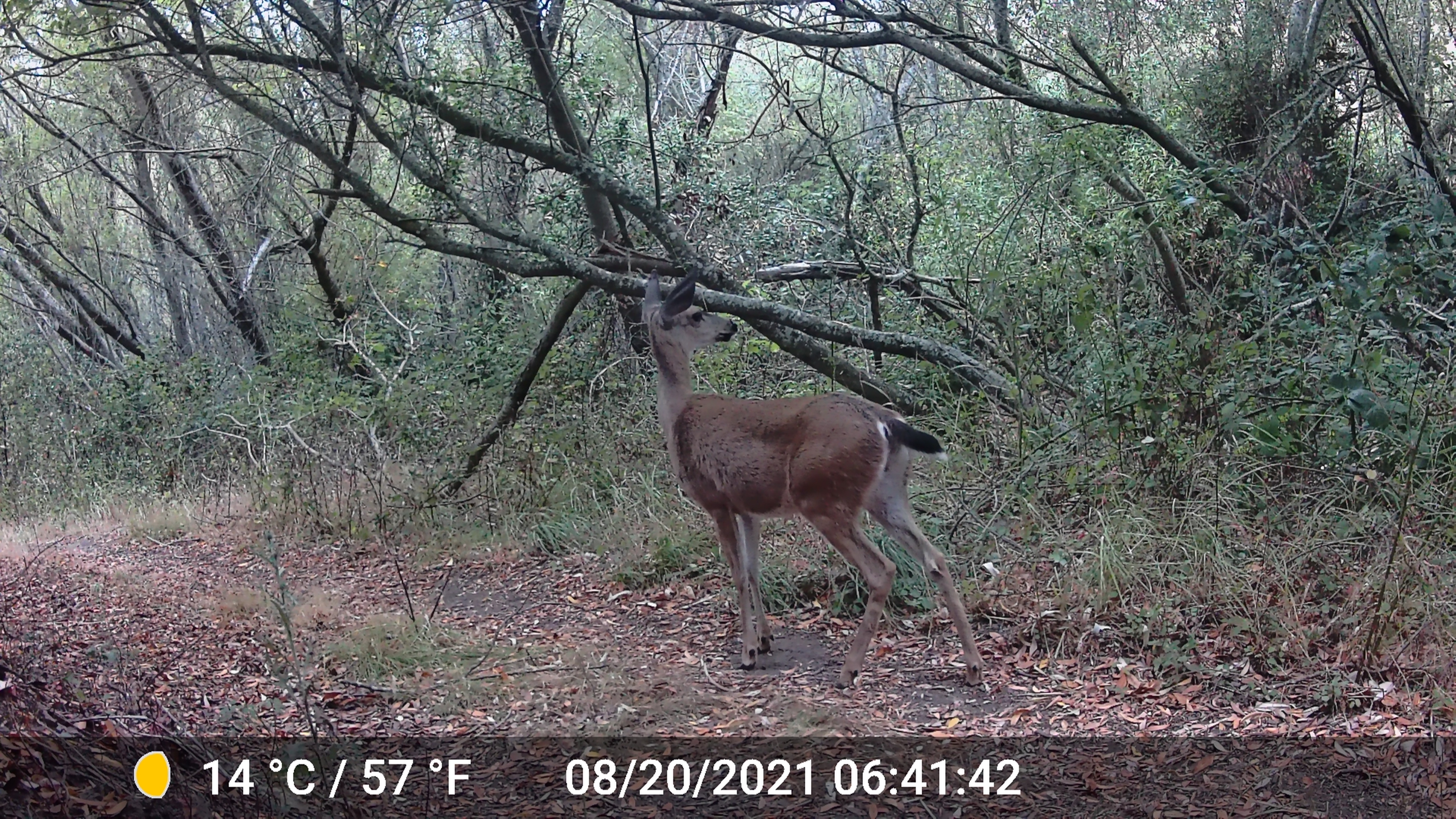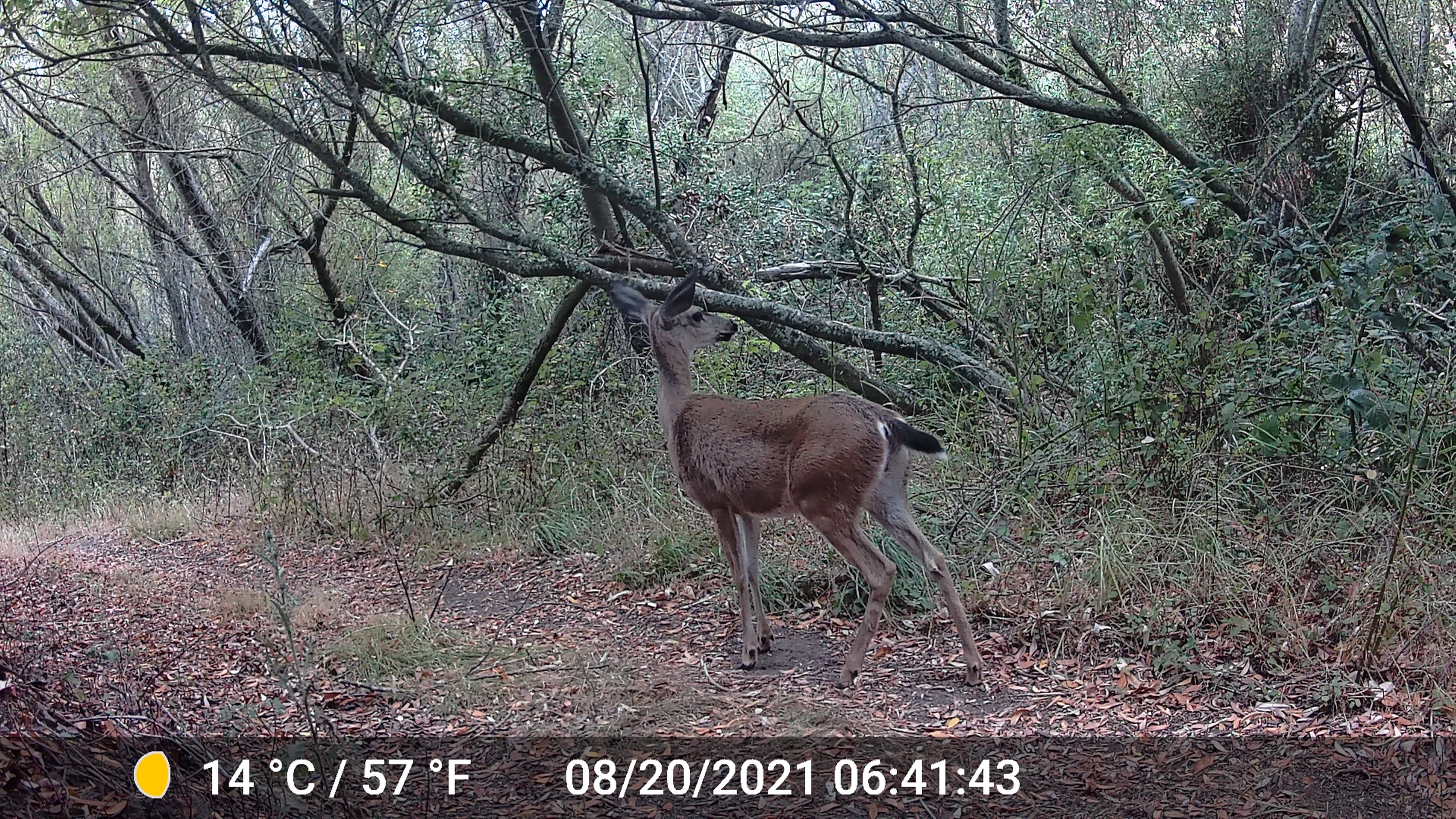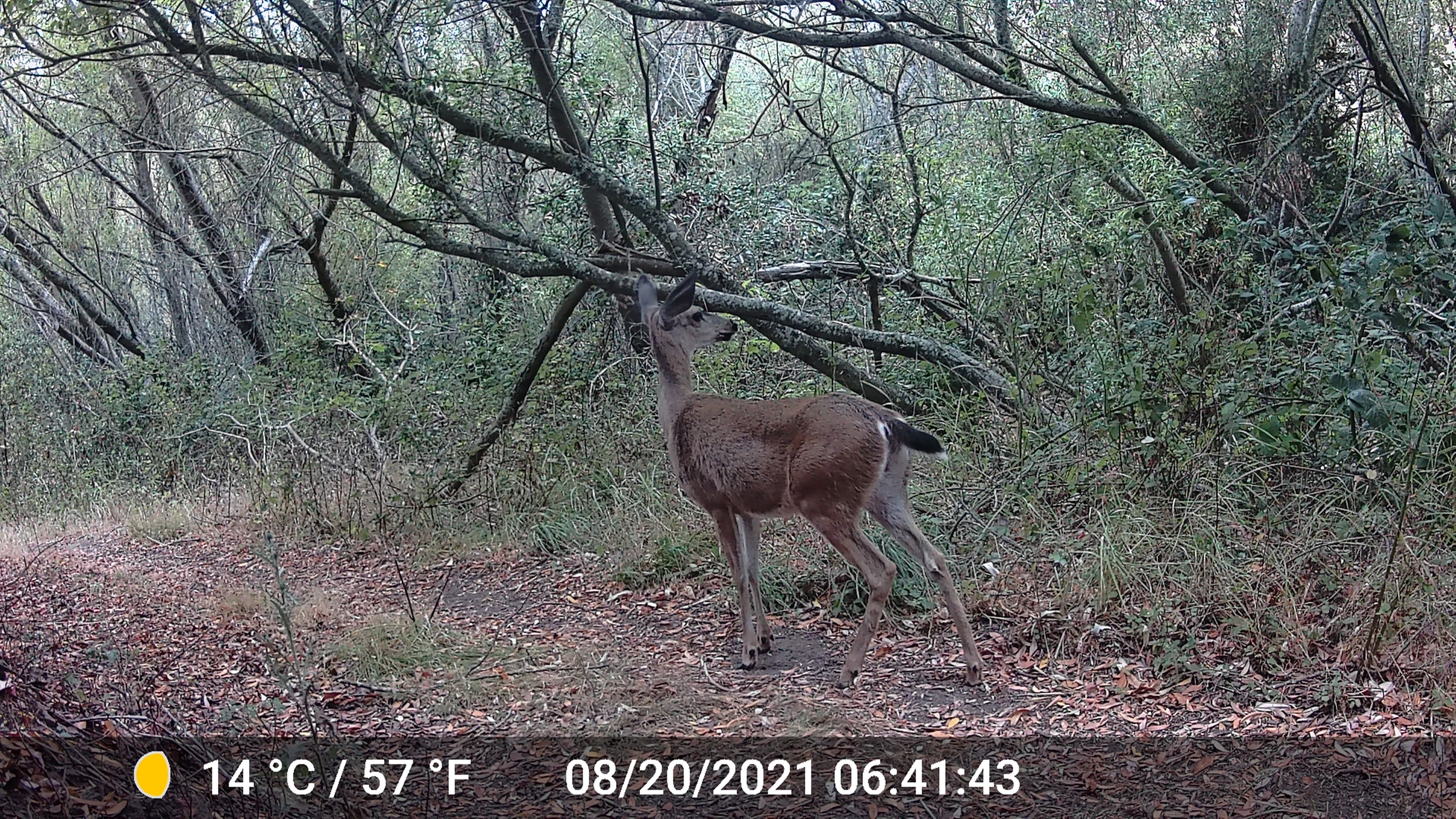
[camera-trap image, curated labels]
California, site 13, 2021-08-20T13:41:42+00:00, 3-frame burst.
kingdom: Animalia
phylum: Chordata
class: Mammalia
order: Artiodactyla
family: Cervidae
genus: Odocoileus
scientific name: Odocoileus hemionus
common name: mule deer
Mule deer (Odocoileus hemionus).